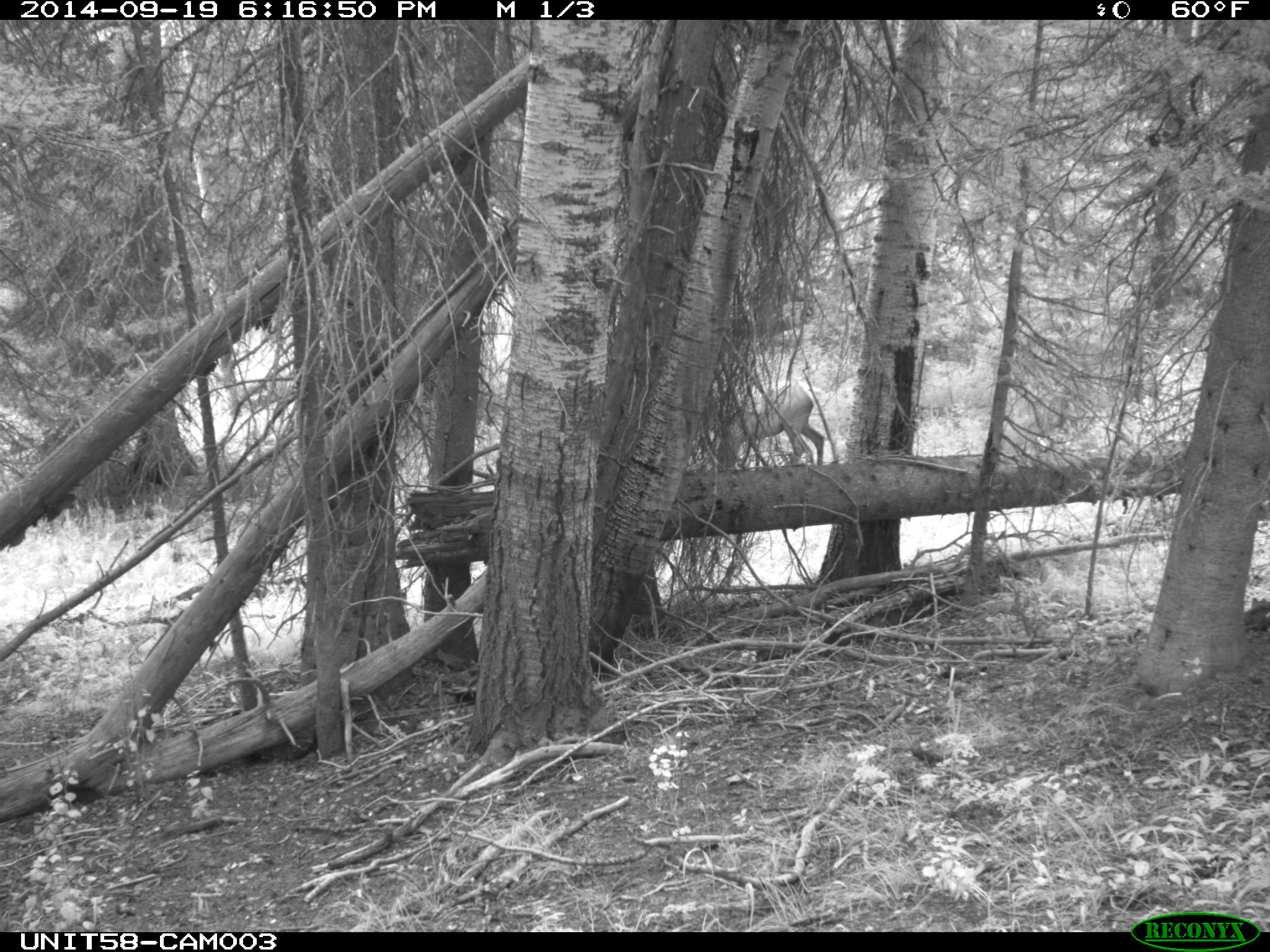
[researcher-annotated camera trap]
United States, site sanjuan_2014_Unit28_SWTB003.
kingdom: Animalia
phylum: Chordata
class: Mammalia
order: Artiodactyla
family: Cervidae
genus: Cervus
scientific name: Cervus elaphus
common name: red deer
Cervus elaphus (red deer).